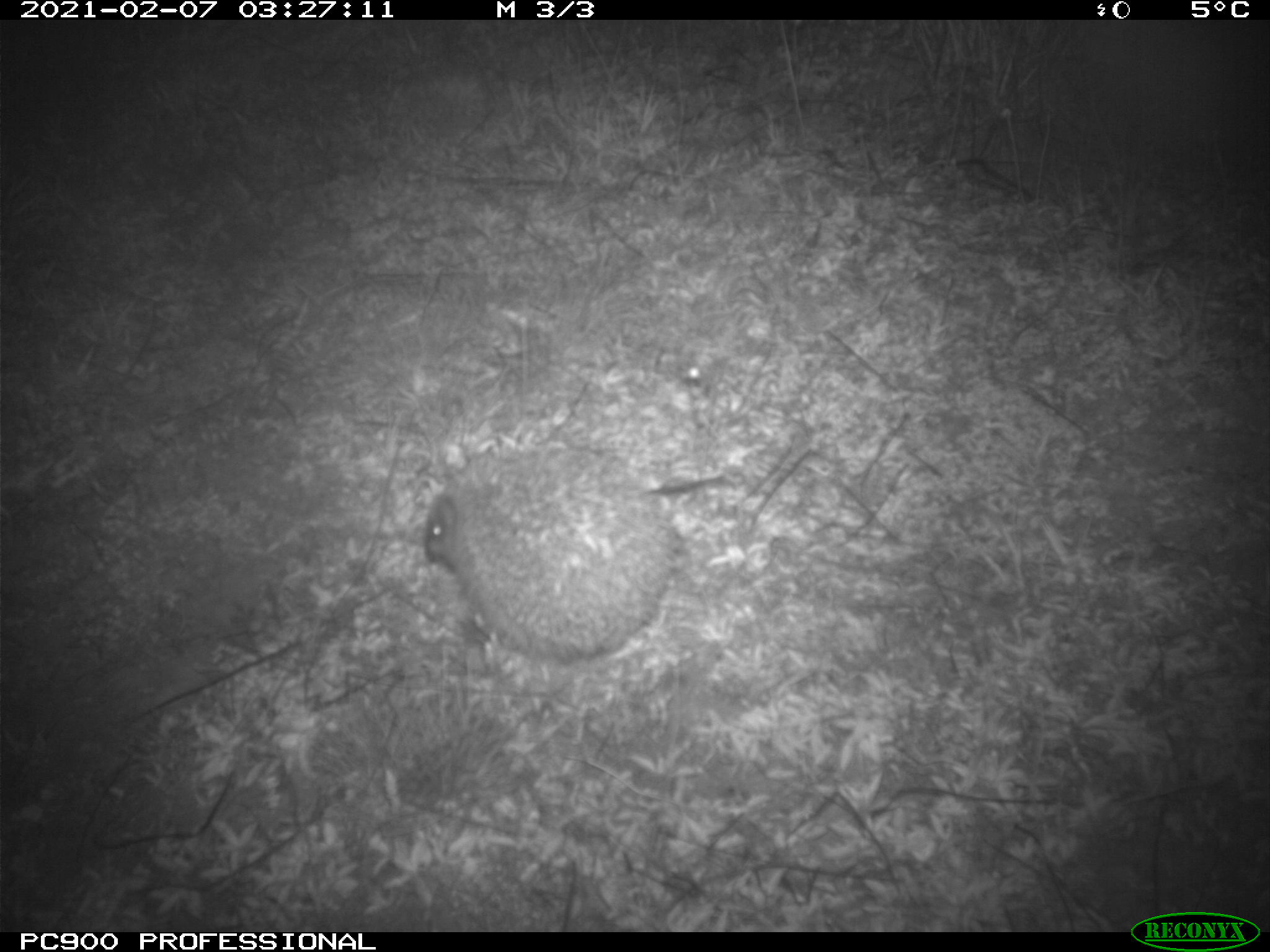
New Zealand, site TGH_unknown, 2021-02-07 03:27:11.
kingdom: Animalia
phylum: Chordata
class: Mammalia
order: Eulipotyphla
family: Erinaceidae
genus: Erinaceus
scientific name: Erinaceus europaeus europaeus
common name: european hedgehog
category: hedgehog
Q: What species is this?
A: Hedgehog (european hedgehog) (Erinaceus europaeus europaeus).